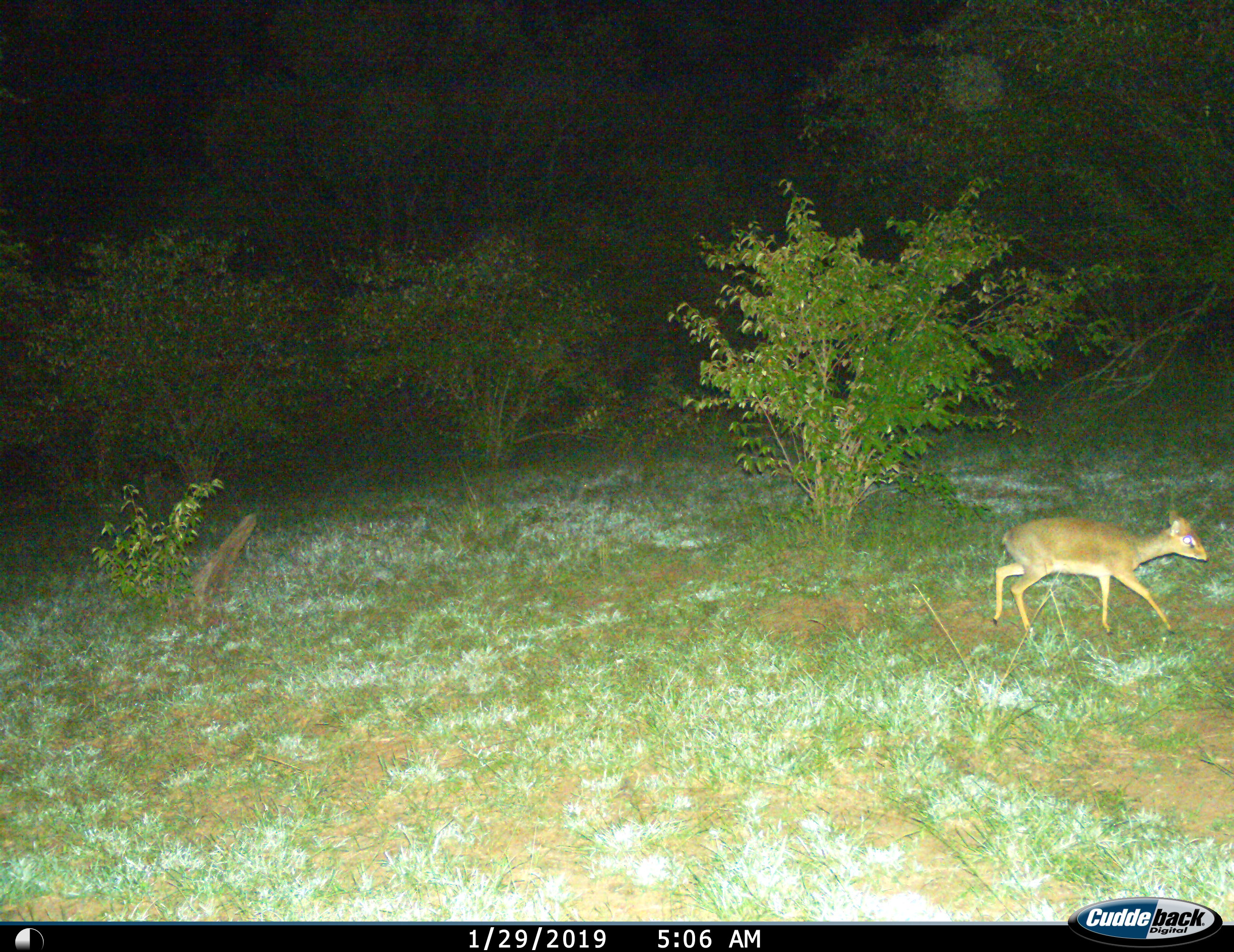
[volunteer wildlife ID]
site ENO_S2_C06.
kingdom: Animalia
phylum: Chordata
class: Mammalia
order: Artiodactyla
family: Bovidae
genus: Madoqua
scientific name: Madoqua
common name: dik-dik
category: dikdik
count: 1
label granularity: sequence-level